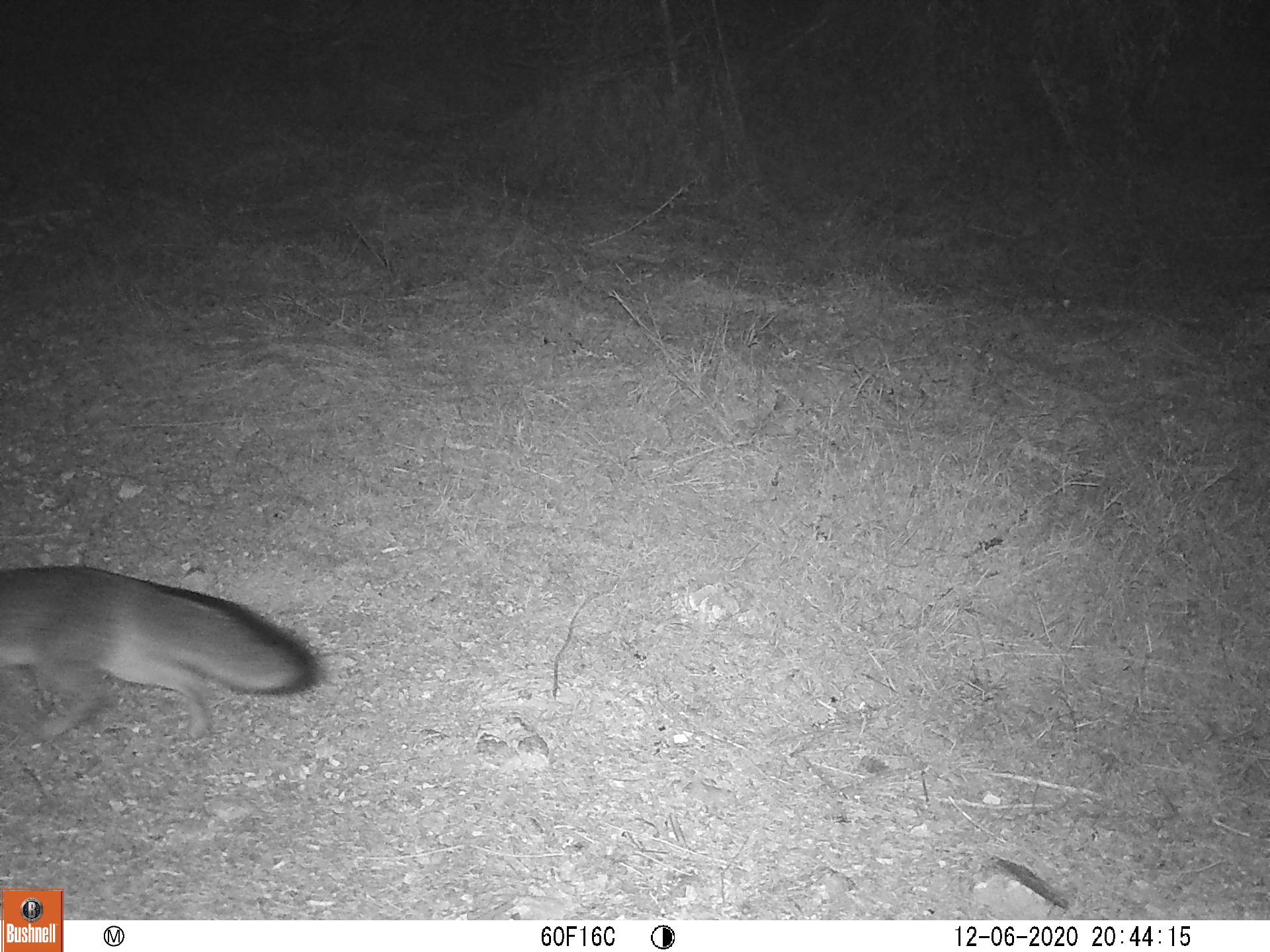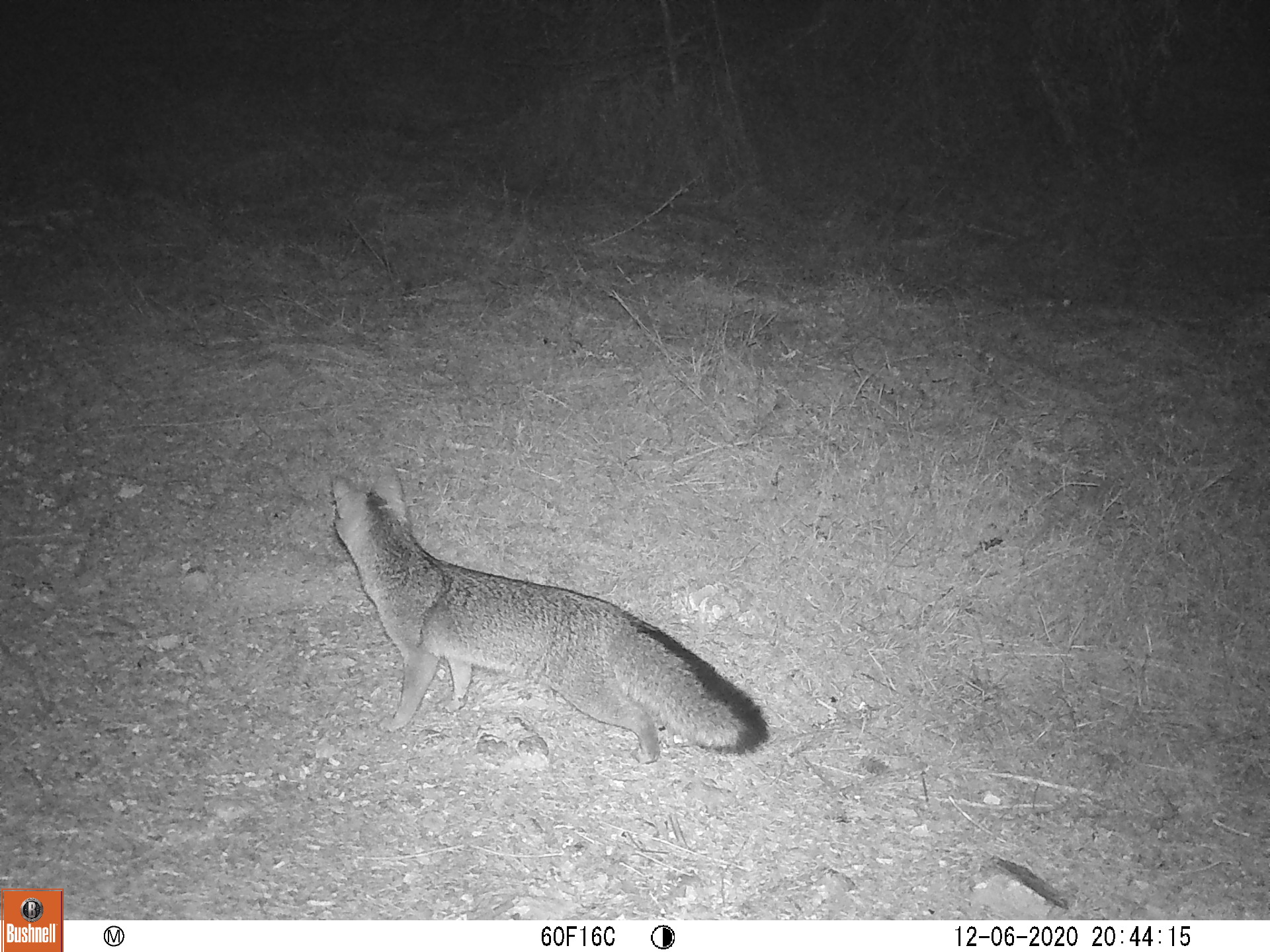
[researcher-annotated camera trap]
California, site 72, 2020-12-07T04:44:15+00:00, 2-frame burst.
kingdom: Animalia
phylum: Chordata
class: Mammalia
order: Carnivora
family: Canidae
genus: Urocyon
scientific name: Urocyon cinereoargenteus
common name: gray fox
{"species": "gray fox (Urocyon cinereoargenteus)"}